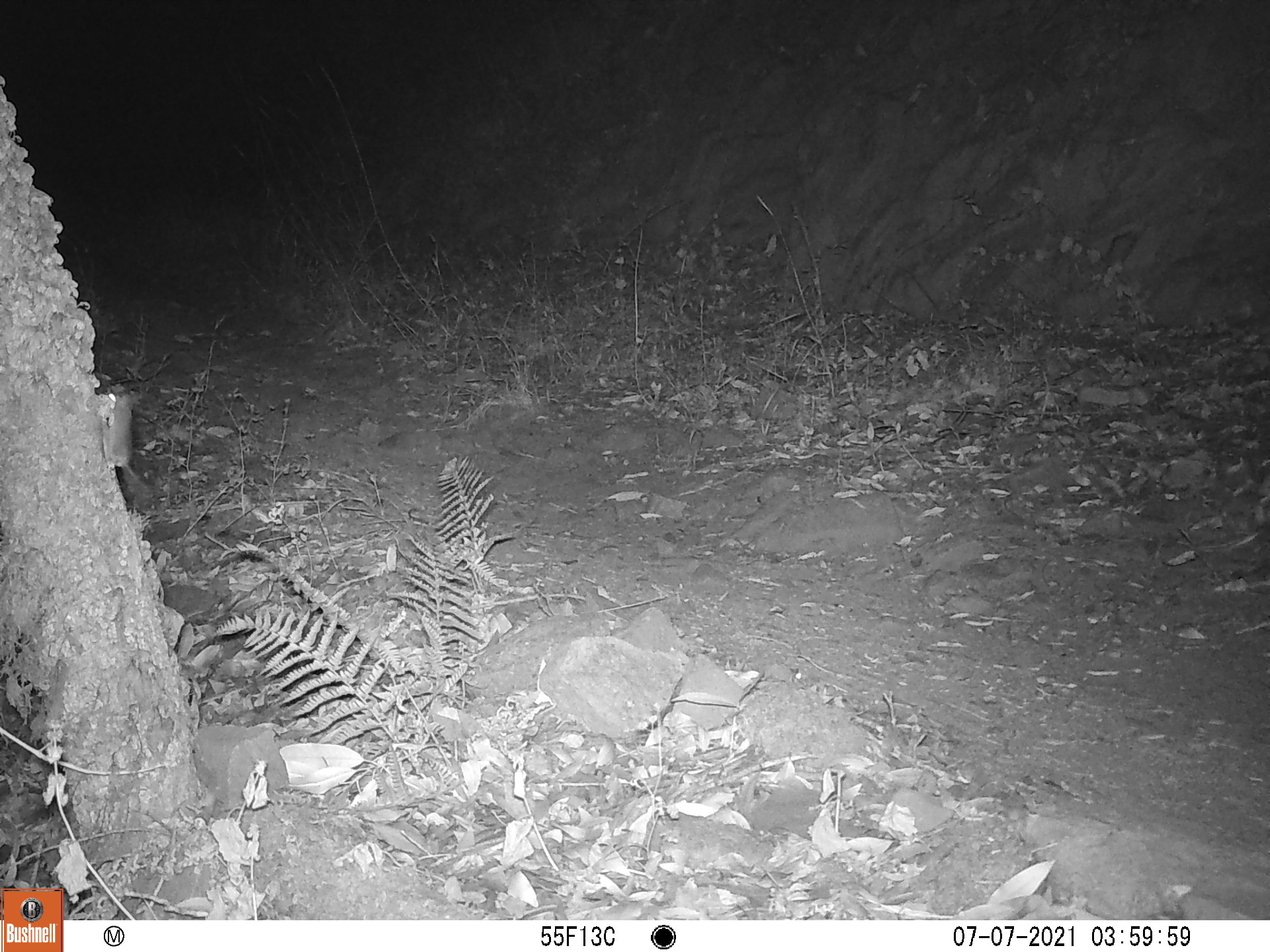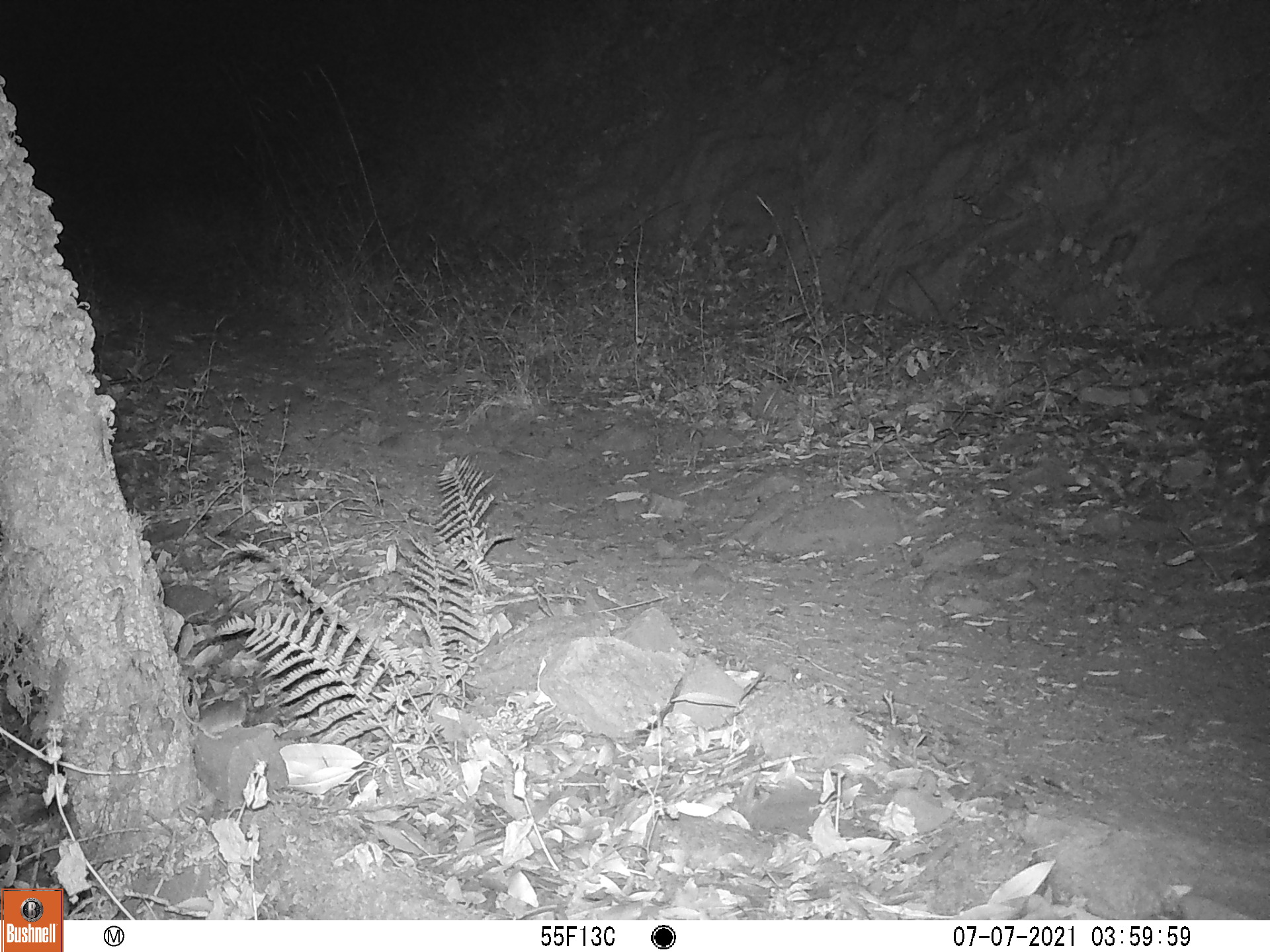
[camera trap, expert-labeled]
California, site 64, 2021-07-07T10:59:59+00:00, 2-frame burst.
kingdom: Animalia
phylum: Chordata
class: Mammalia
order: Rodentia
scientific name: Rodentia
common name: mouse or rat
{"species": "mouse or rat (Rodentia)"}